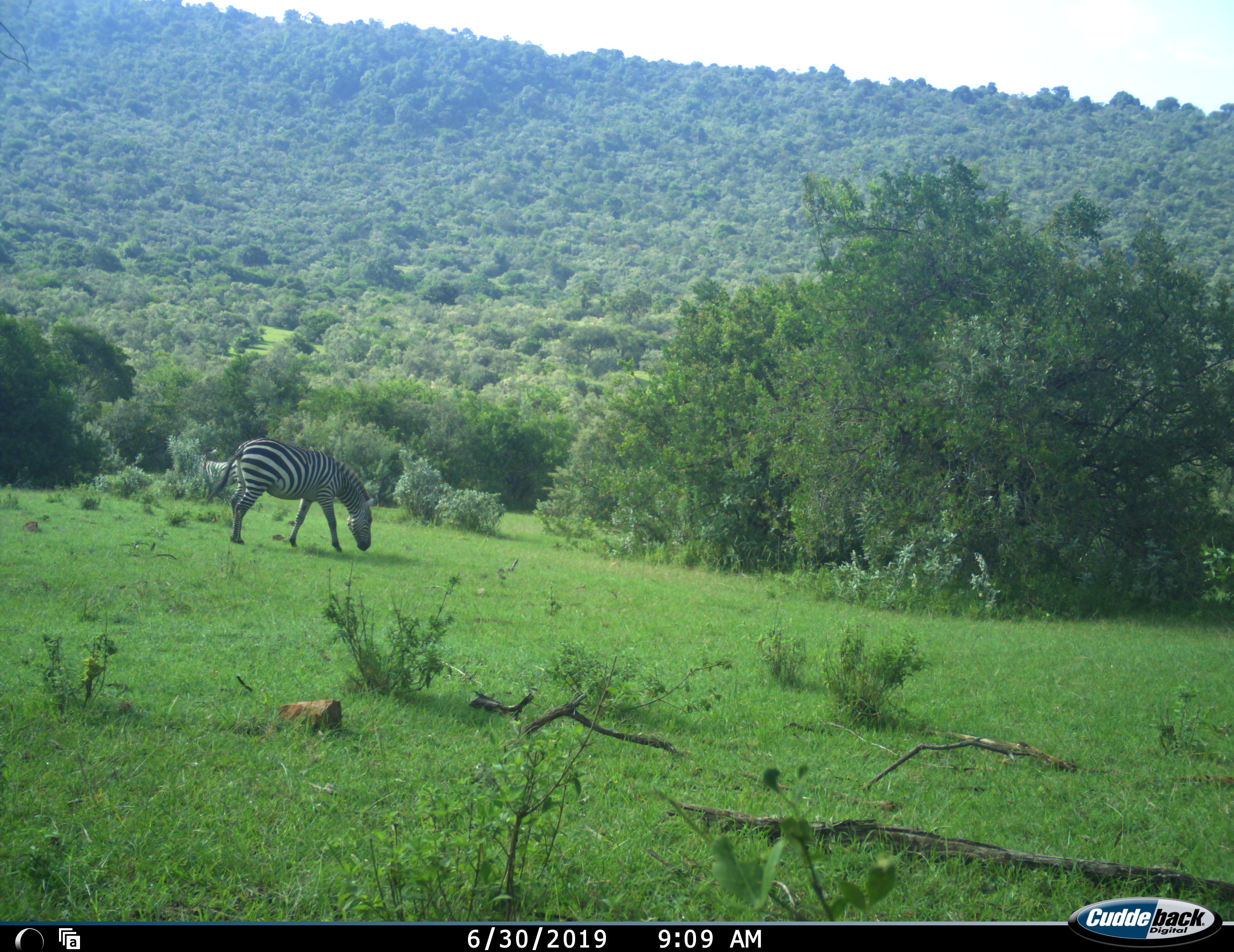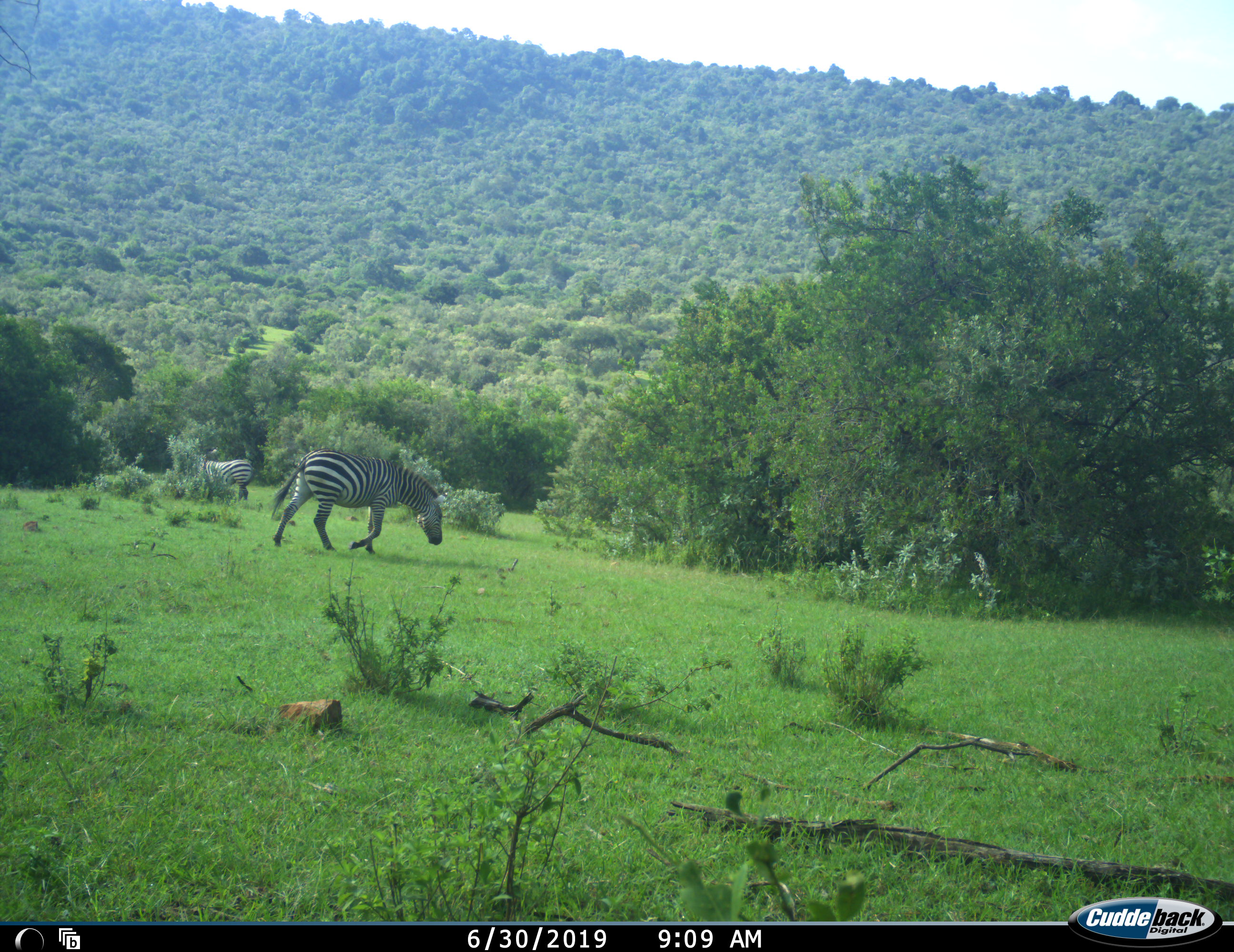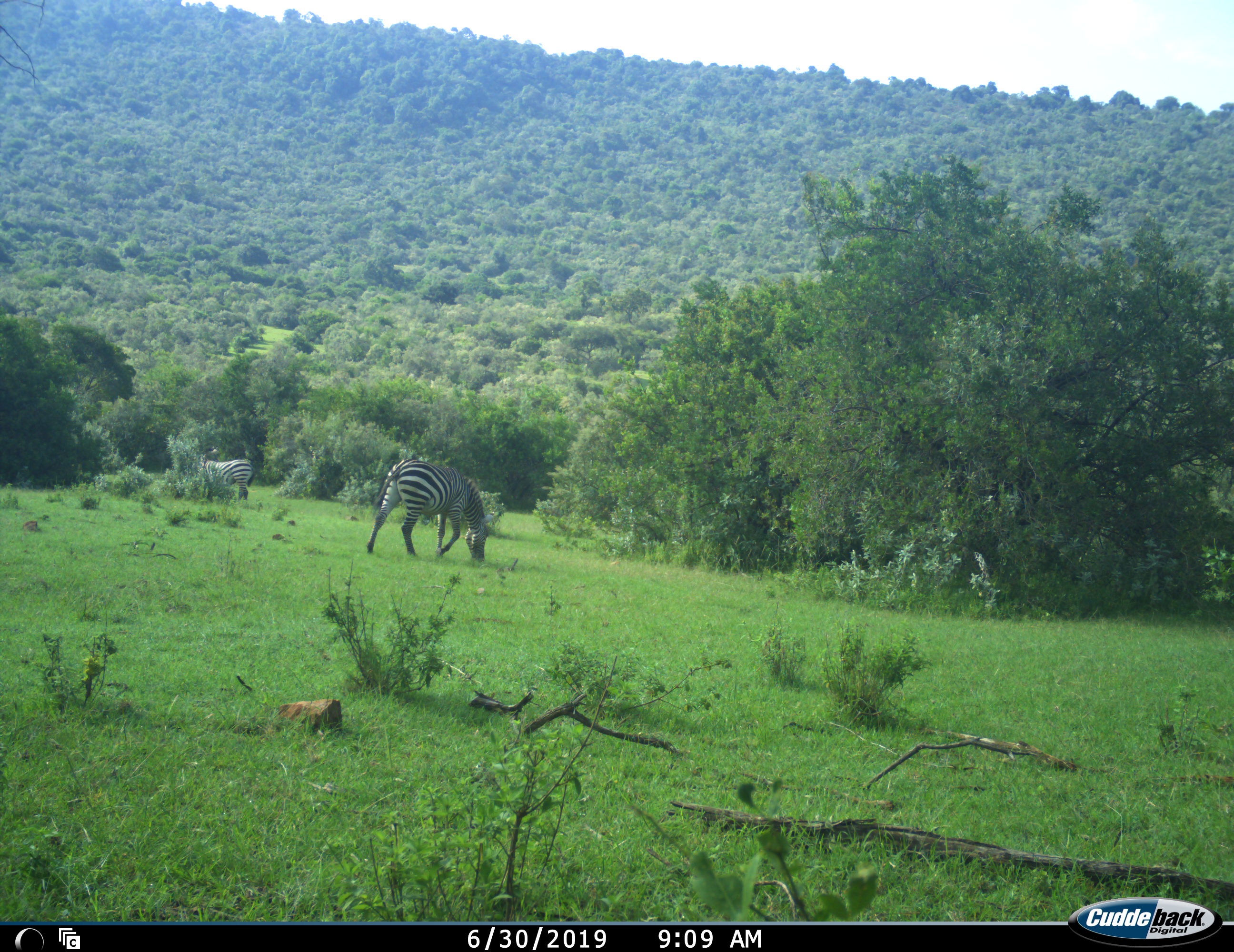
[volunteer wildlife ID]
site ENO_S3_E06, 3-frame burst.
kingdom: Animalia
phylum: Chordata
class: Mammalia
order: Perissodactyla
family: Equidae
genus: Equus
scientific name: Equus quagga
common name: plains zebra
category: zebraplains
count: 2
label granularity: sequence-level